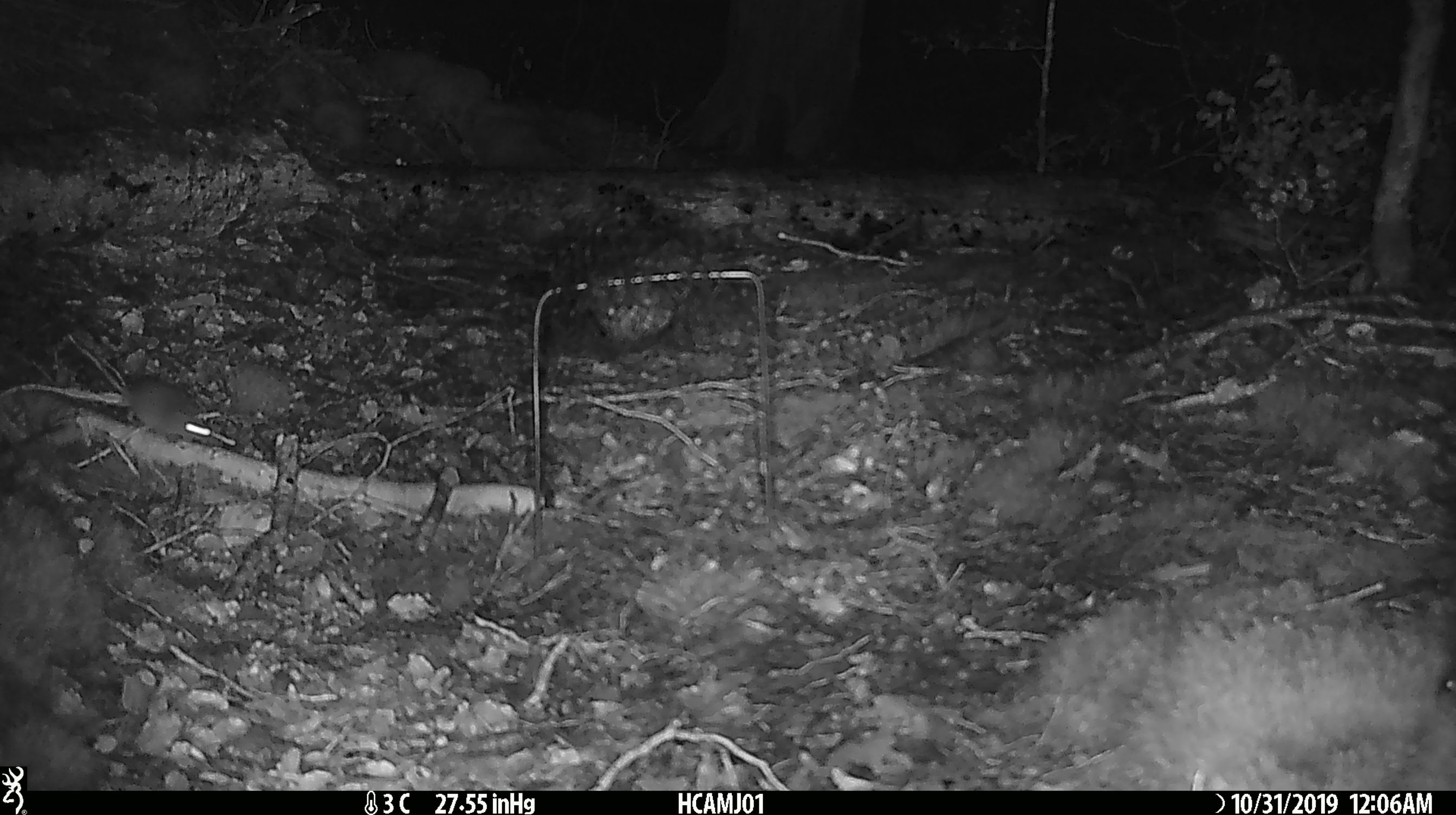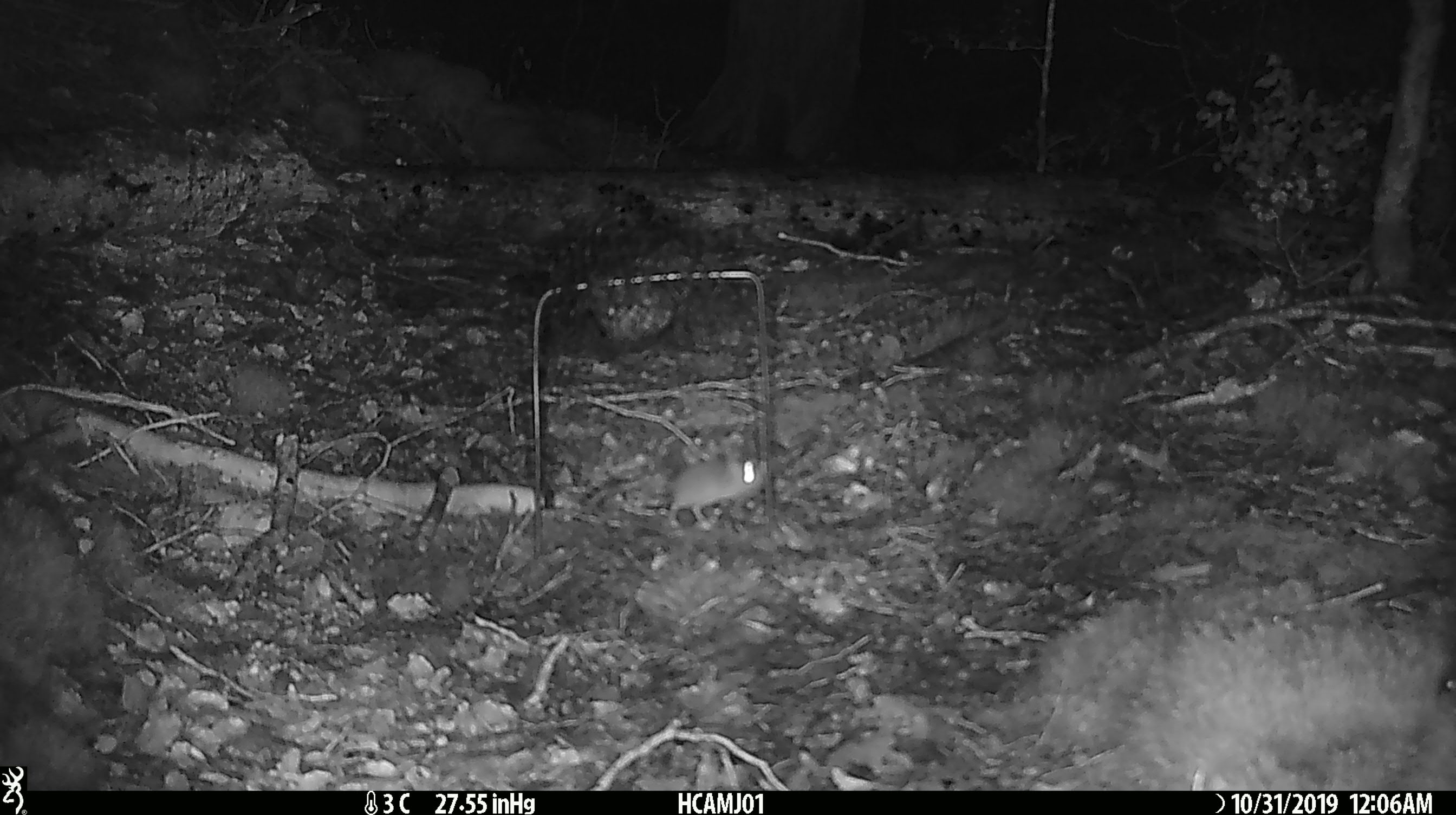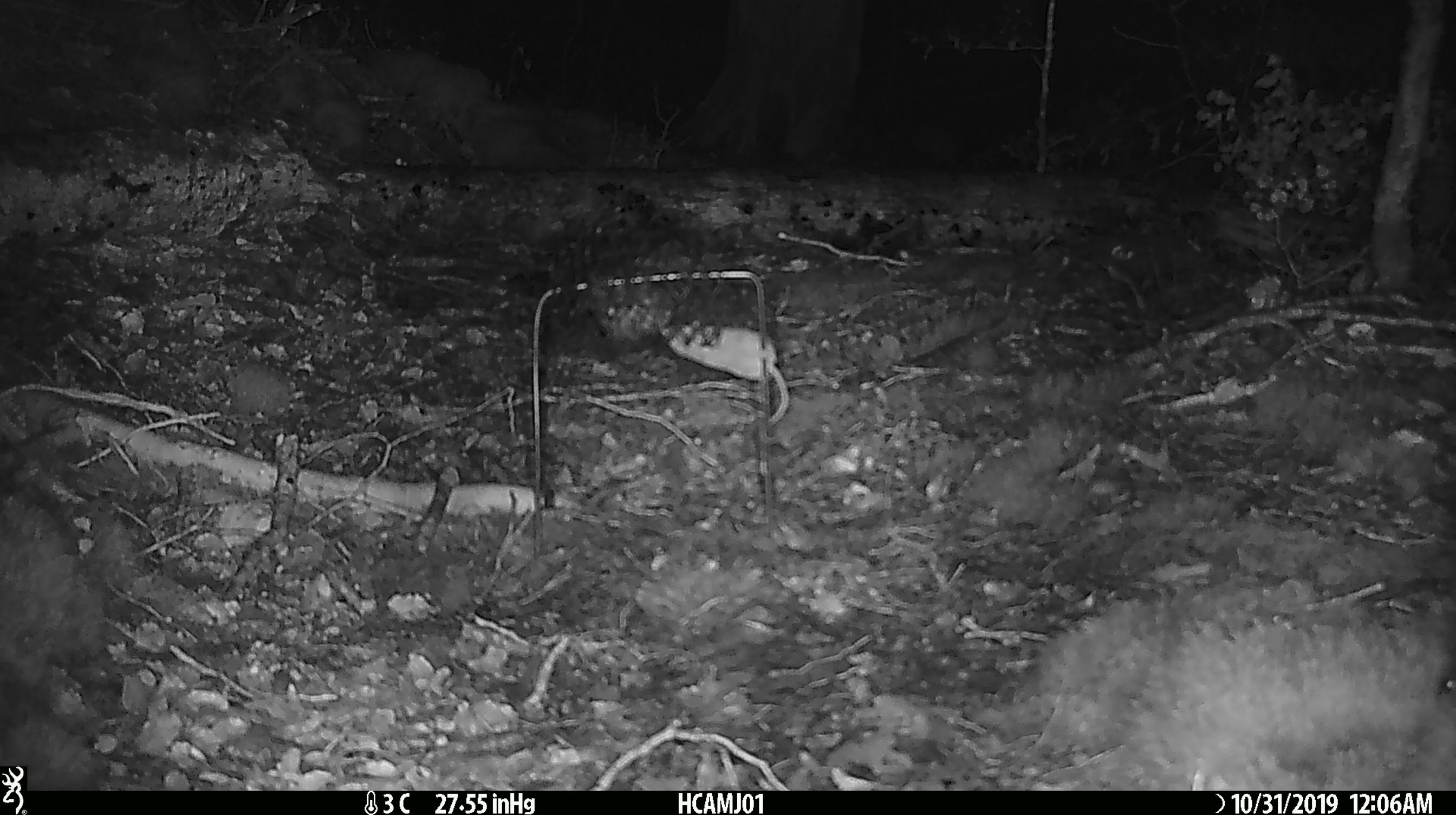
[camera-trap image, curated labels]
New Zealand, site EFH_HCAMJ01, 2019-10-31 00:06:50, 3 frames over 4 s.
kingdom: Animalia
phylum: Chordata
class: Mammalia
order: Rodentia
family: Muridae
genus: Mus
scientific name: Mus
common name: mouse